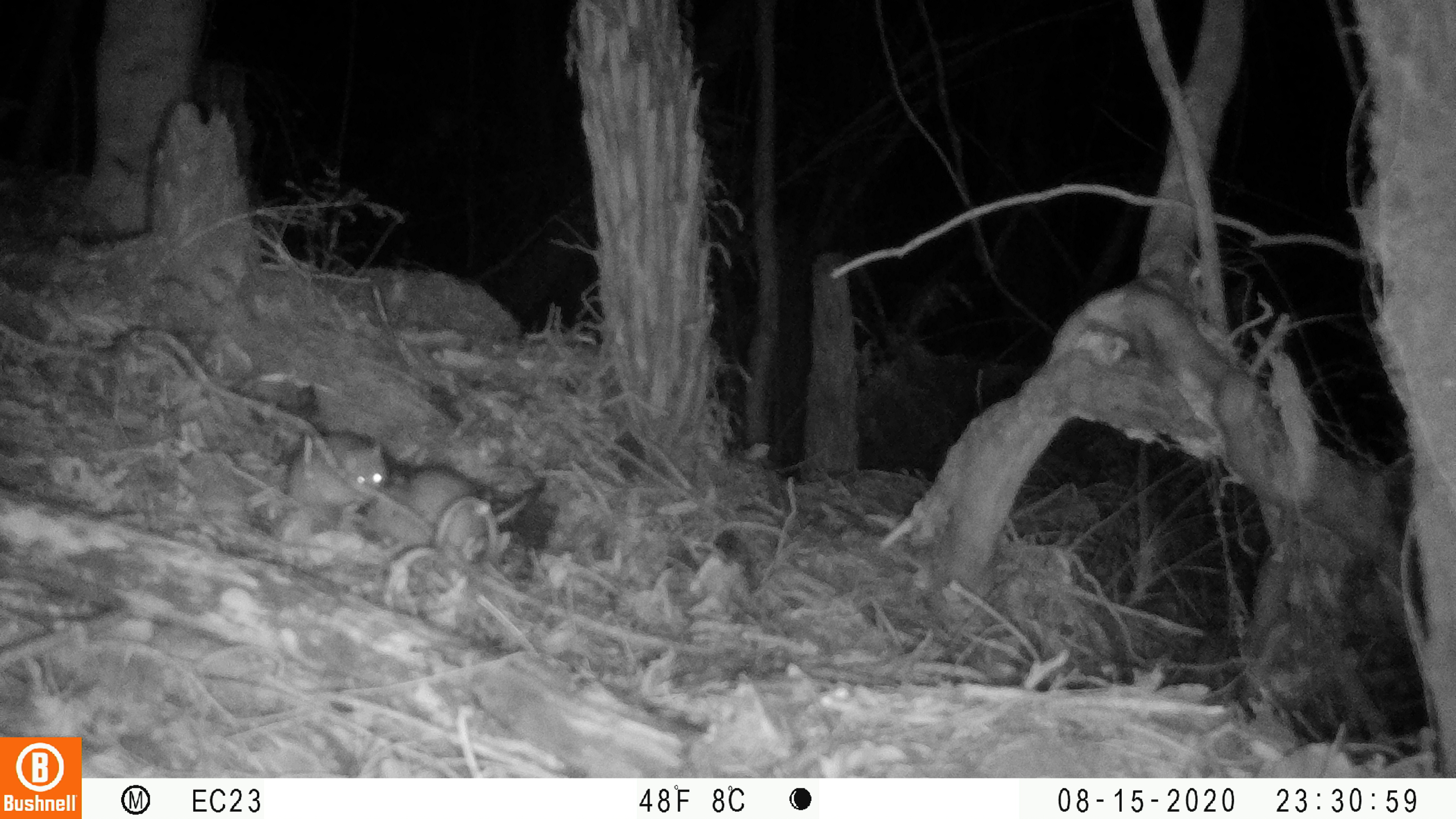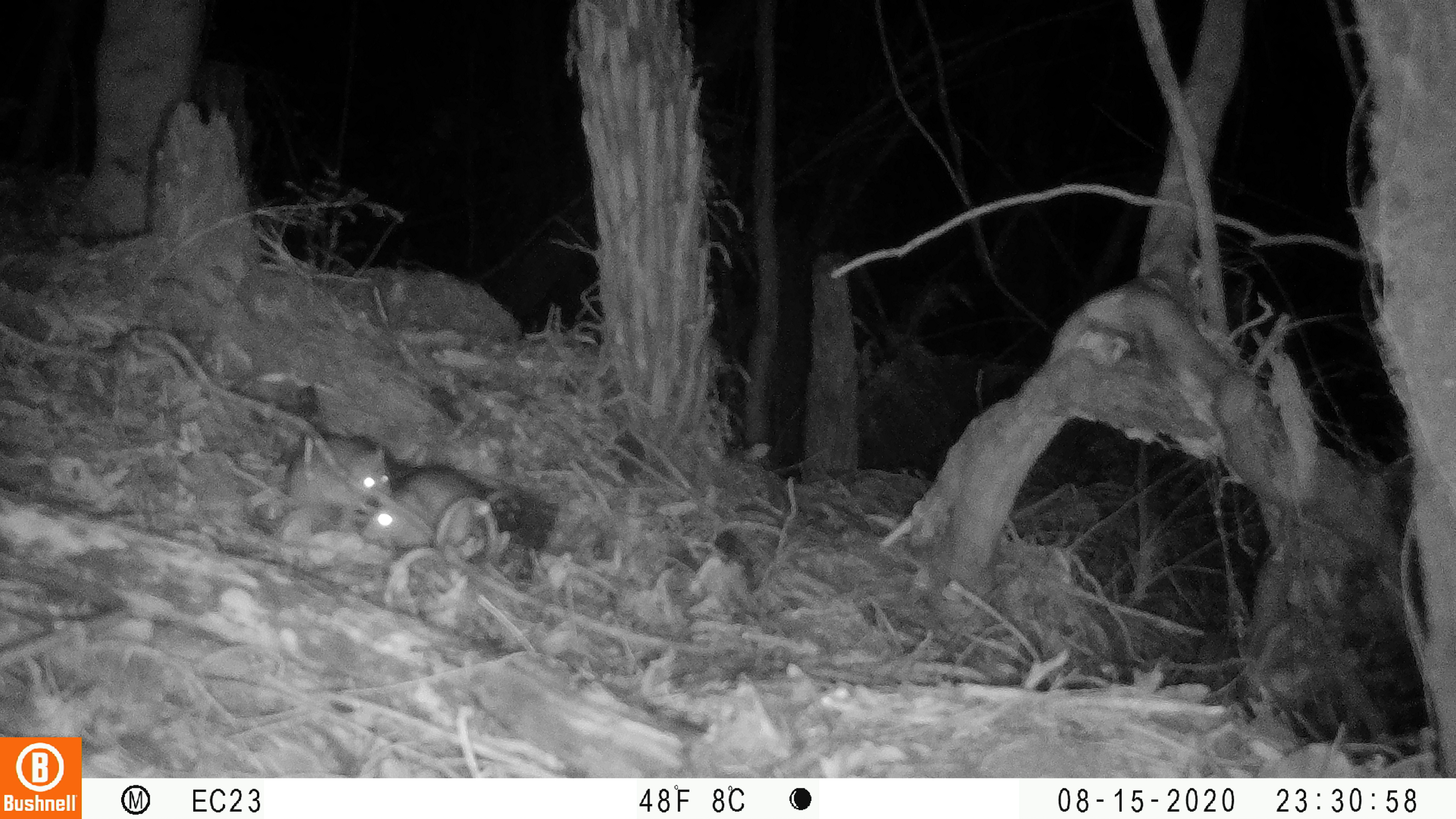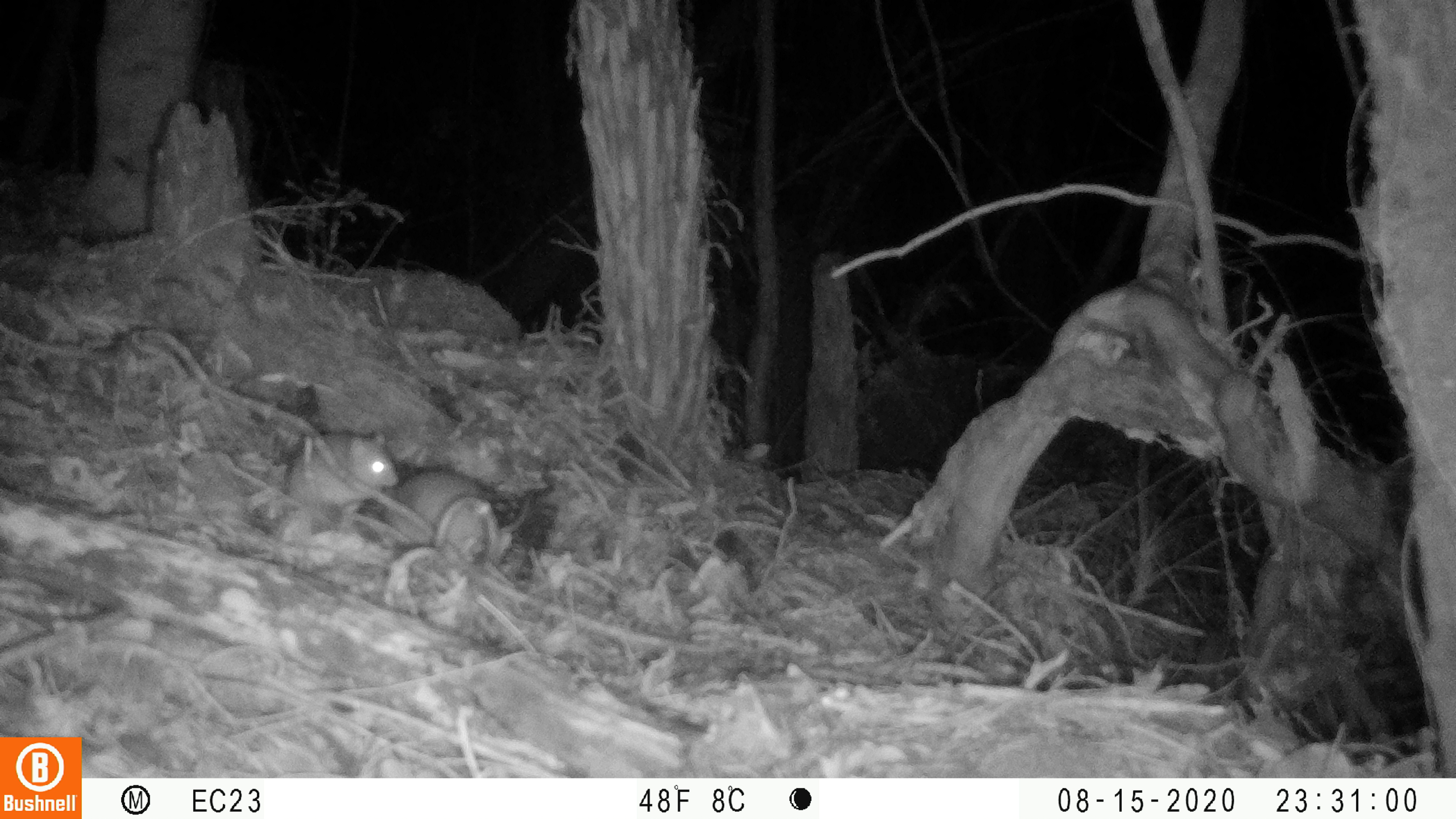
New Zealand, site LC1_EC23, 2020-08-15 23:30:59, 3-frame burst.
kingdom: Animalia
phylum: Chordata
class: Mammalia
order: Rodentia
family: Muridae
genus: Rattus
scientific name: Rattus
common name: rat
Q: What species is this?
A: Rat (Rattus).